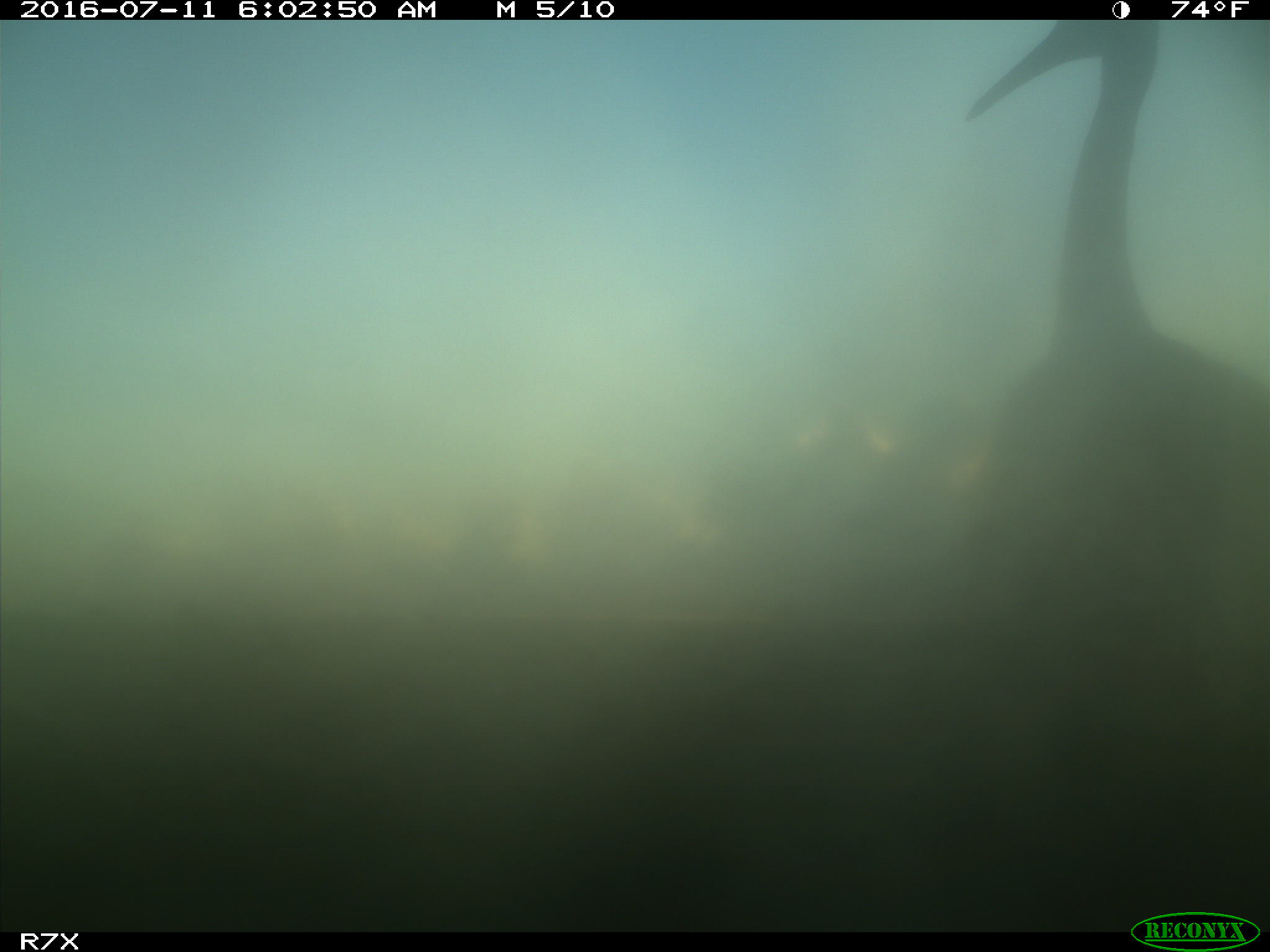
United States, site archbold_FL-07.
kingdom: Animalia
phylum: Chordata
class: Aves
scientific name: Aves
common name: birds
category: unidentified bird